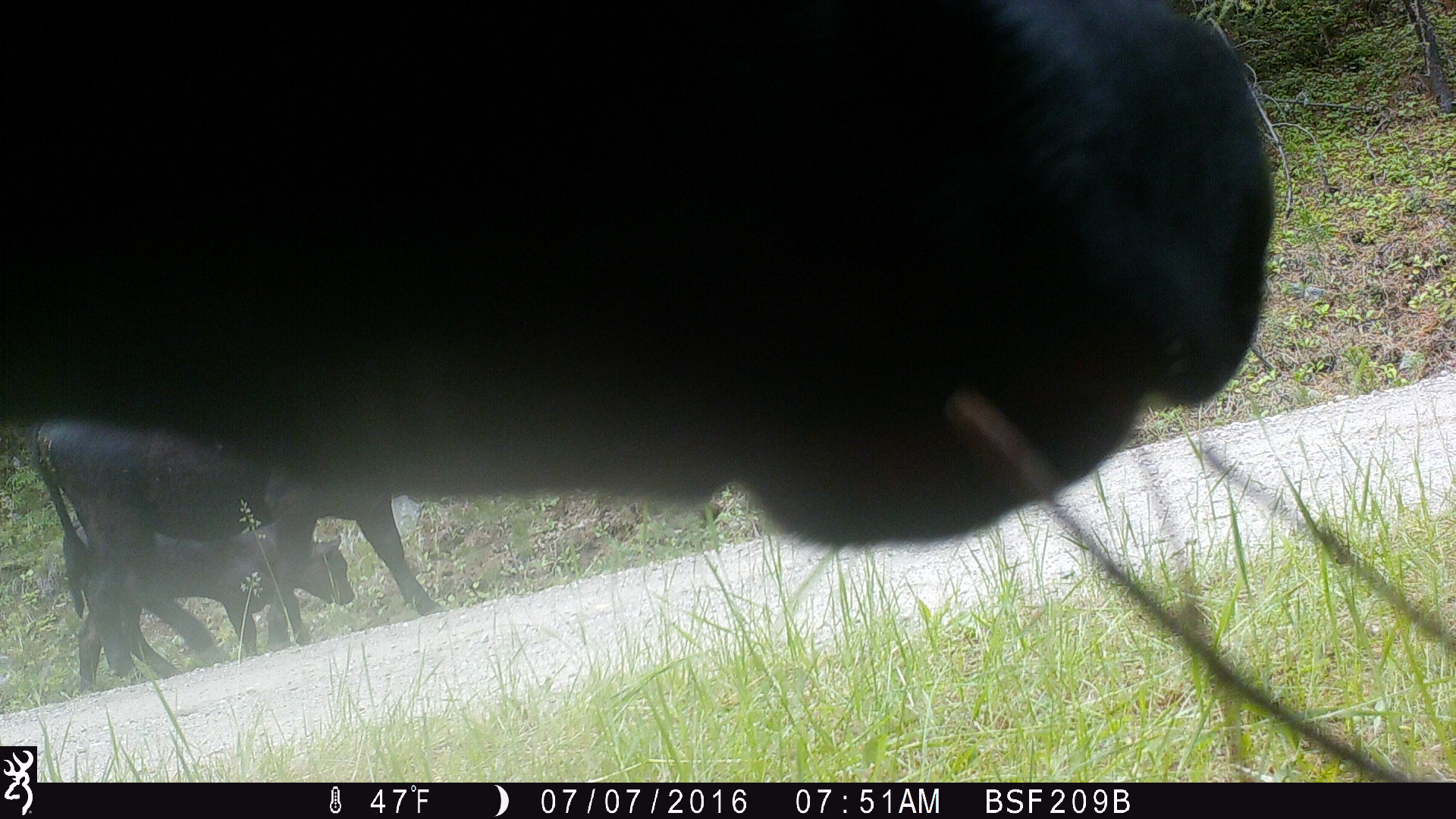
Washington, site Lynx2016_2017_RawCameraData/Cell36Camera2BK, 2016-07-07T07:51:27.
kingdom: Animalia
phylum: Chordata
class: Mammalia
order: Artiodactyla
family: Bovidae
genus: Bos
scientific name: Bos taurus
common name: domestic cattle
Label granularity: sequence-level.